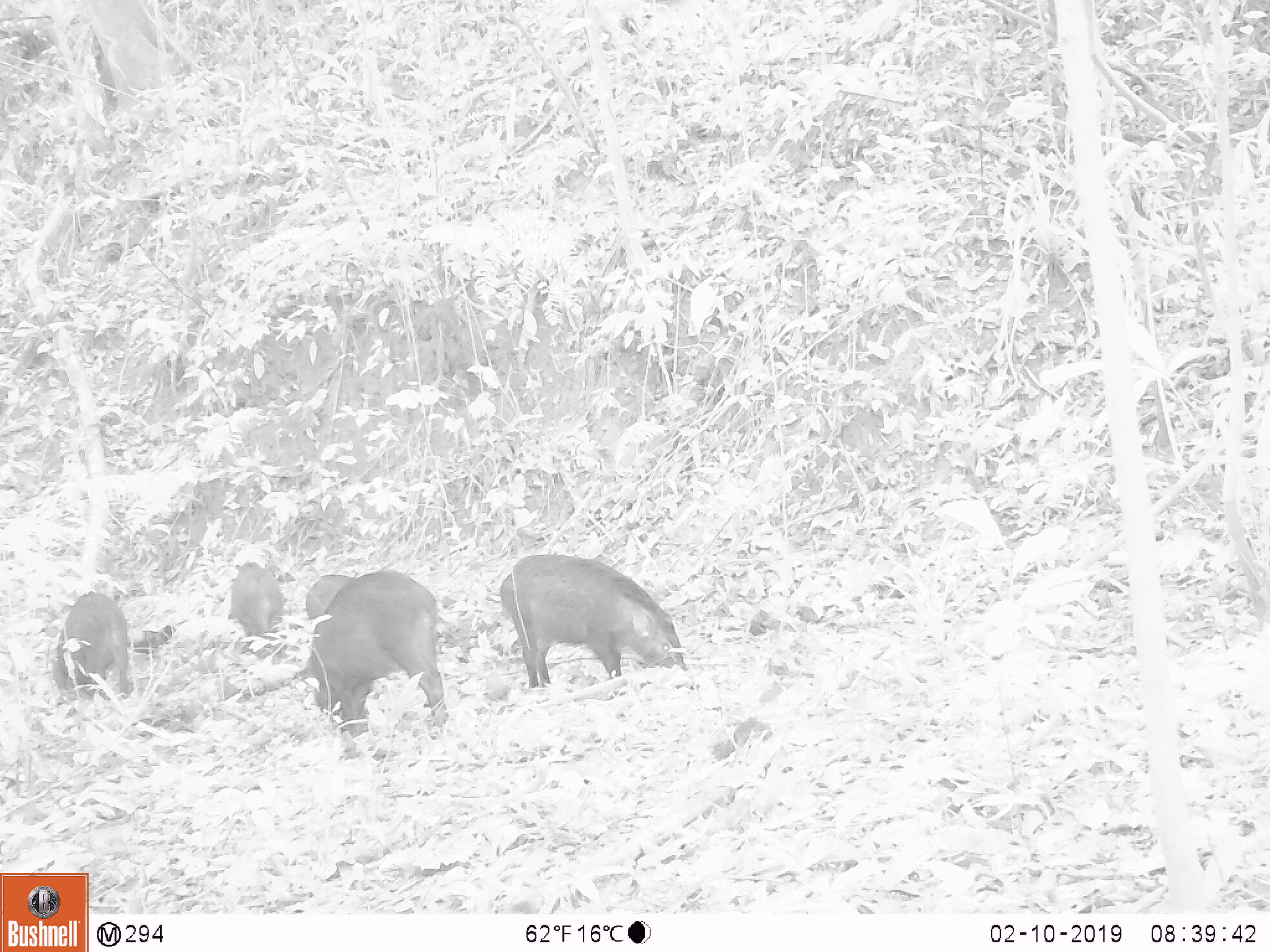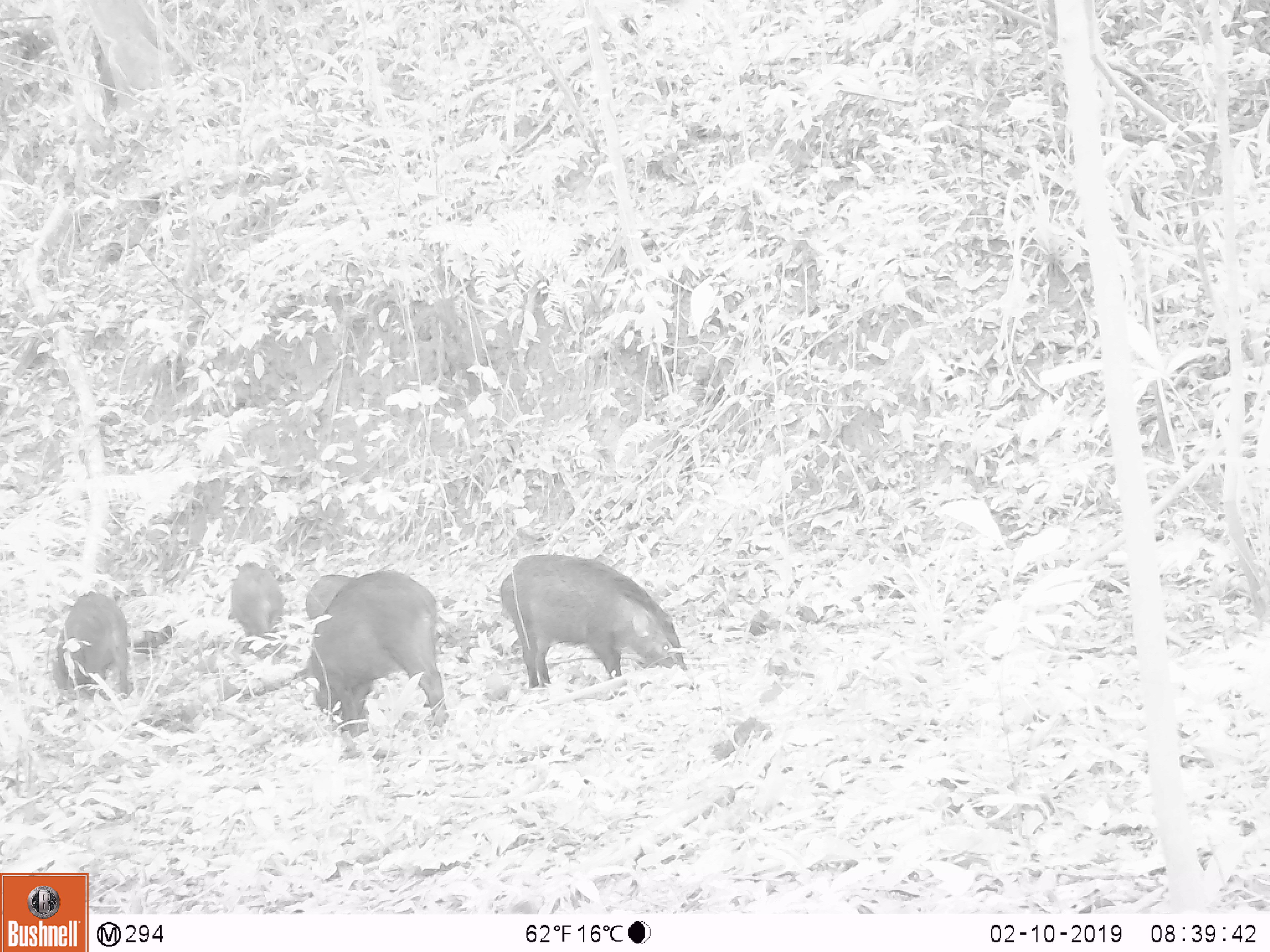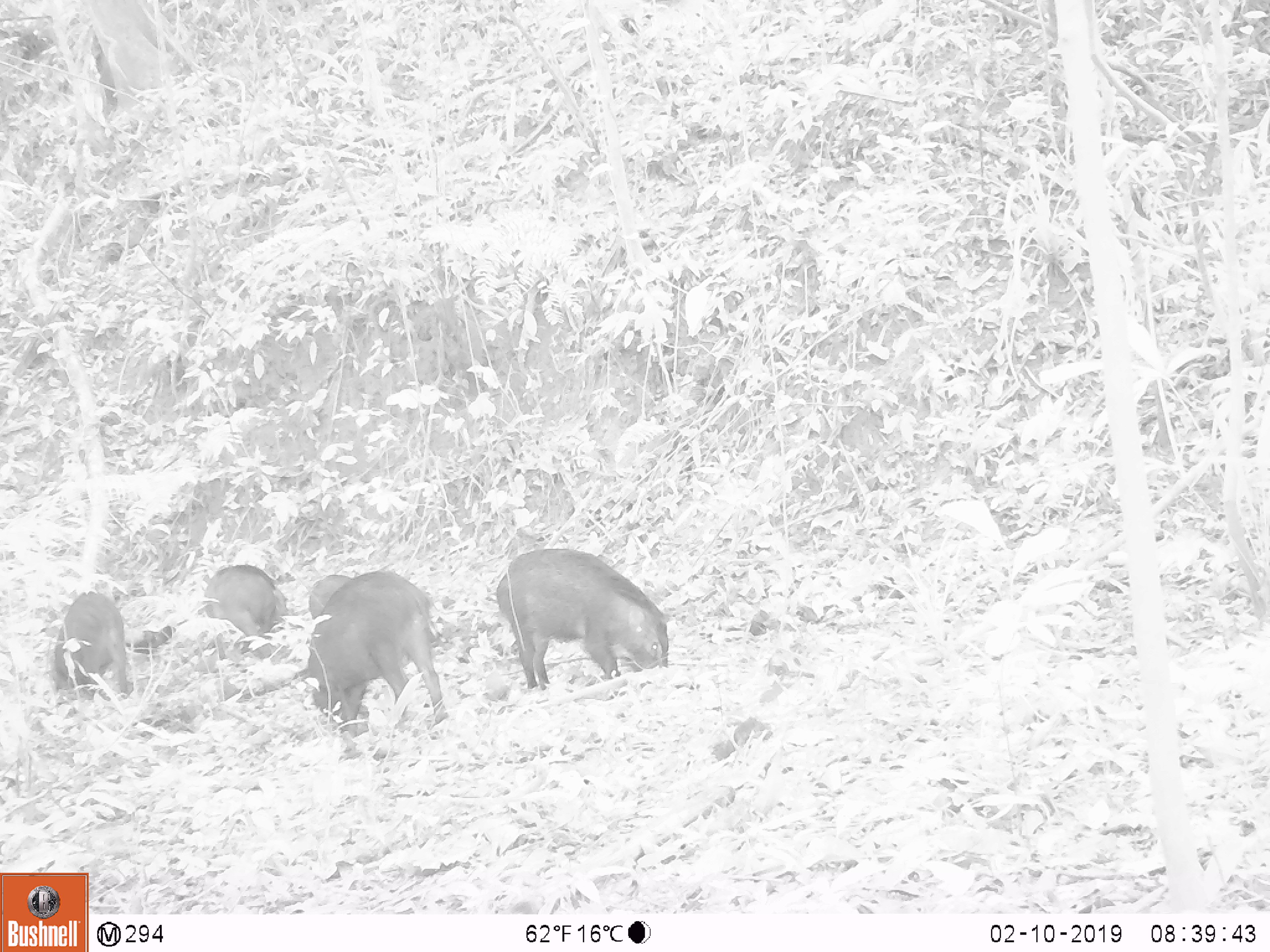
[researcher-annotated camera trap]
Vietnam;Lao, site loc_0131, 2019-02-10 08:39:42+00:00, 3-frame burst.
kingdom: Animalia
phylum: Chordata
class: Aves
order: Galliformes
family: Phasianidae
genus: Gallus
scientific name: Gallus gallus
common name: red junglefowl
Red junglefowl (Gallus gallus). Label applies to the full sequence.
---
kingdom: Animalia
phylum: Chordata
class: Mammalia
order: Artiodactyla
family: Suidae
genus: Sus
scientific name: Sus scrofa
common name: eurasian wild pig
Eurasian wild pig (Sus scrofa). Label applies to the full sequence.